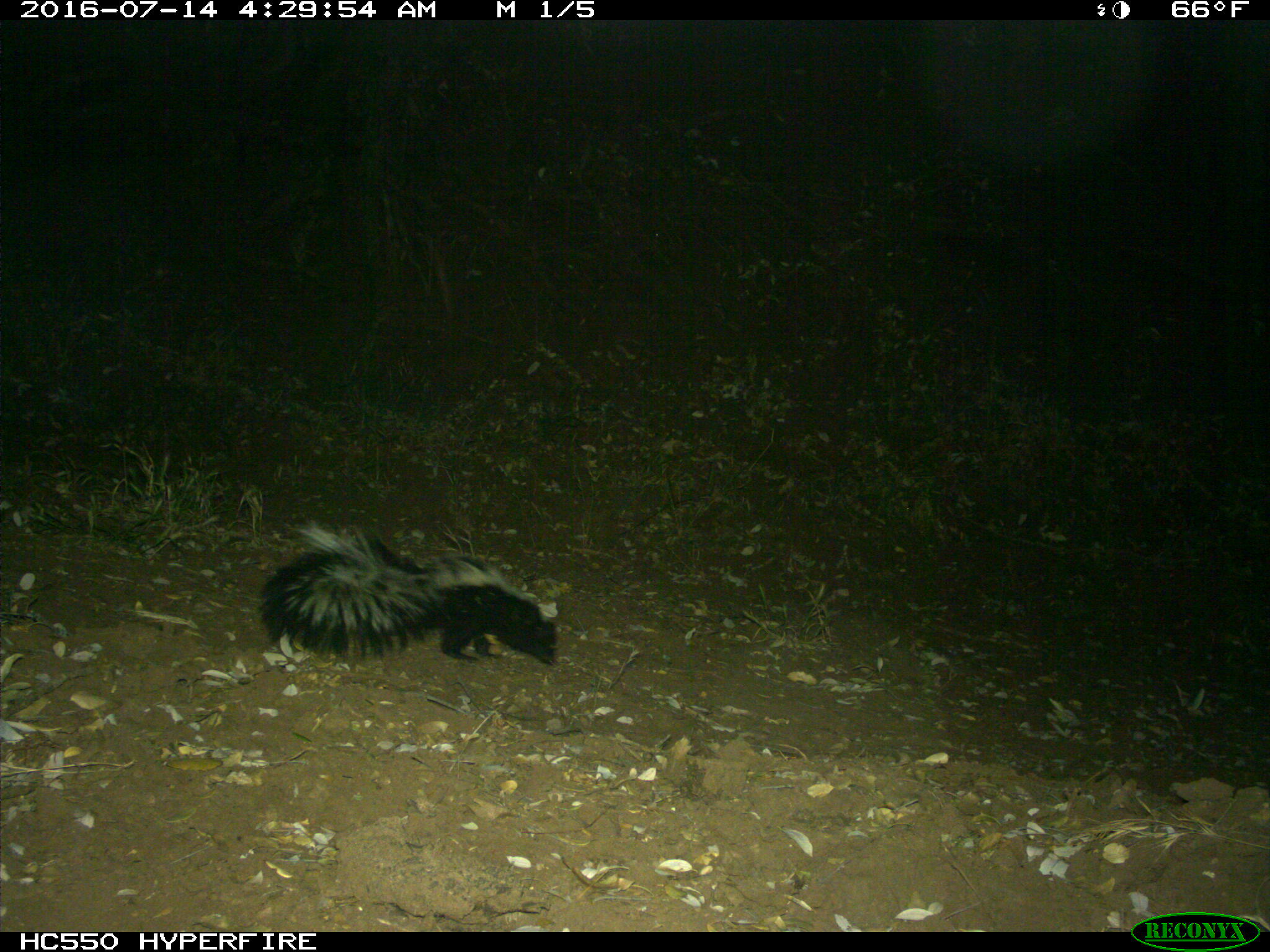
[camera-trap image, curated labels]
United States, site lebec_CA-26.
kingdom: Animalia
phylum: Chordata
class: Mammalia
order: Carnivora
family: Mephitidae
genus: Mephitis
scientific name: Mephitis mephitis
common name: striped skunk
Mephitis mephitis (striped skunk).